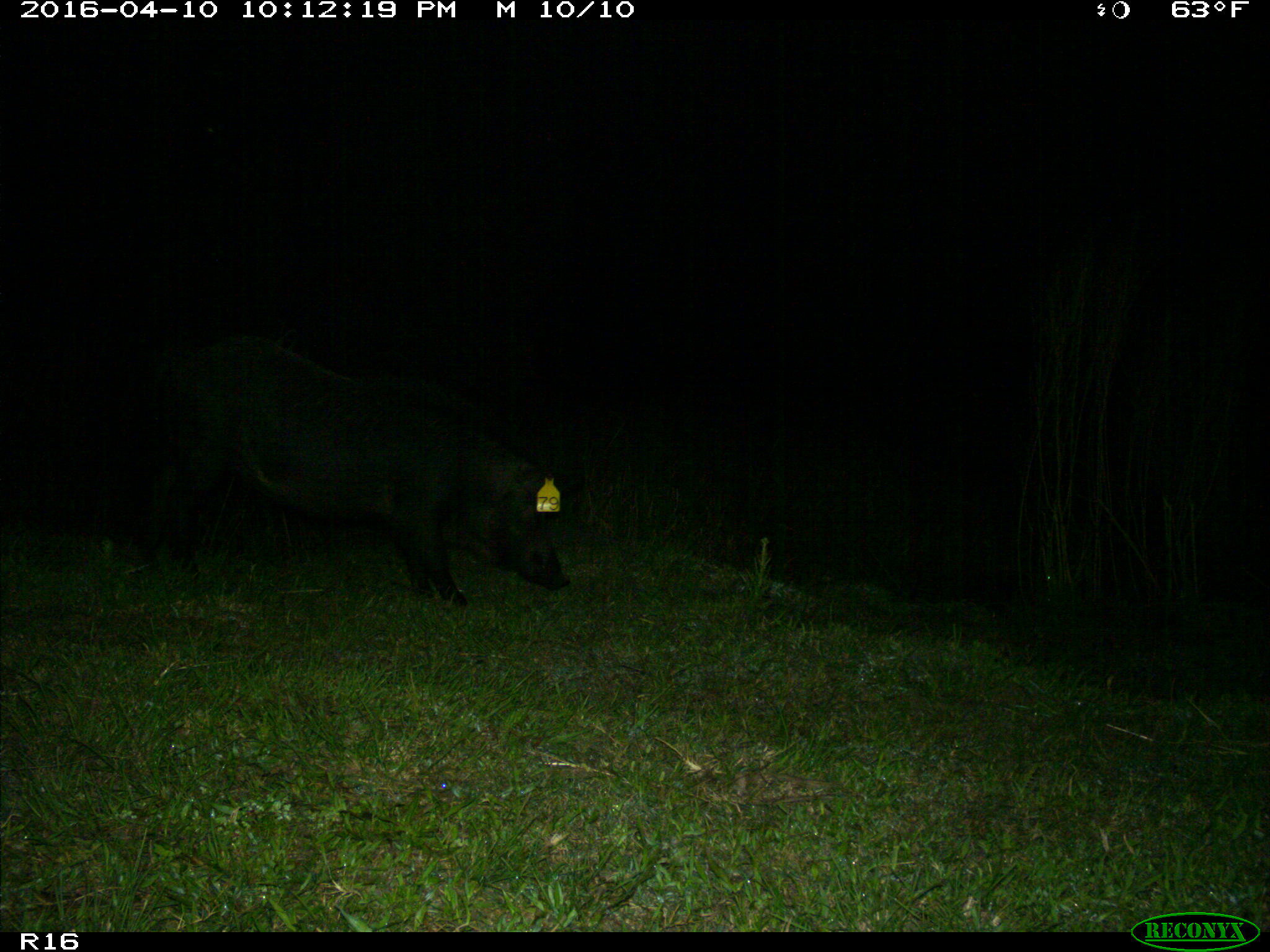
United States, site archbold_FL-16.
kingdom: Animalia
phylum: Chordata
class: Mammalia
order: Artiodactyla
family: Suidae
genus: Sus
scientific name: Sus scrofa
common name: wild boar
Sus scrofa (wild boar).